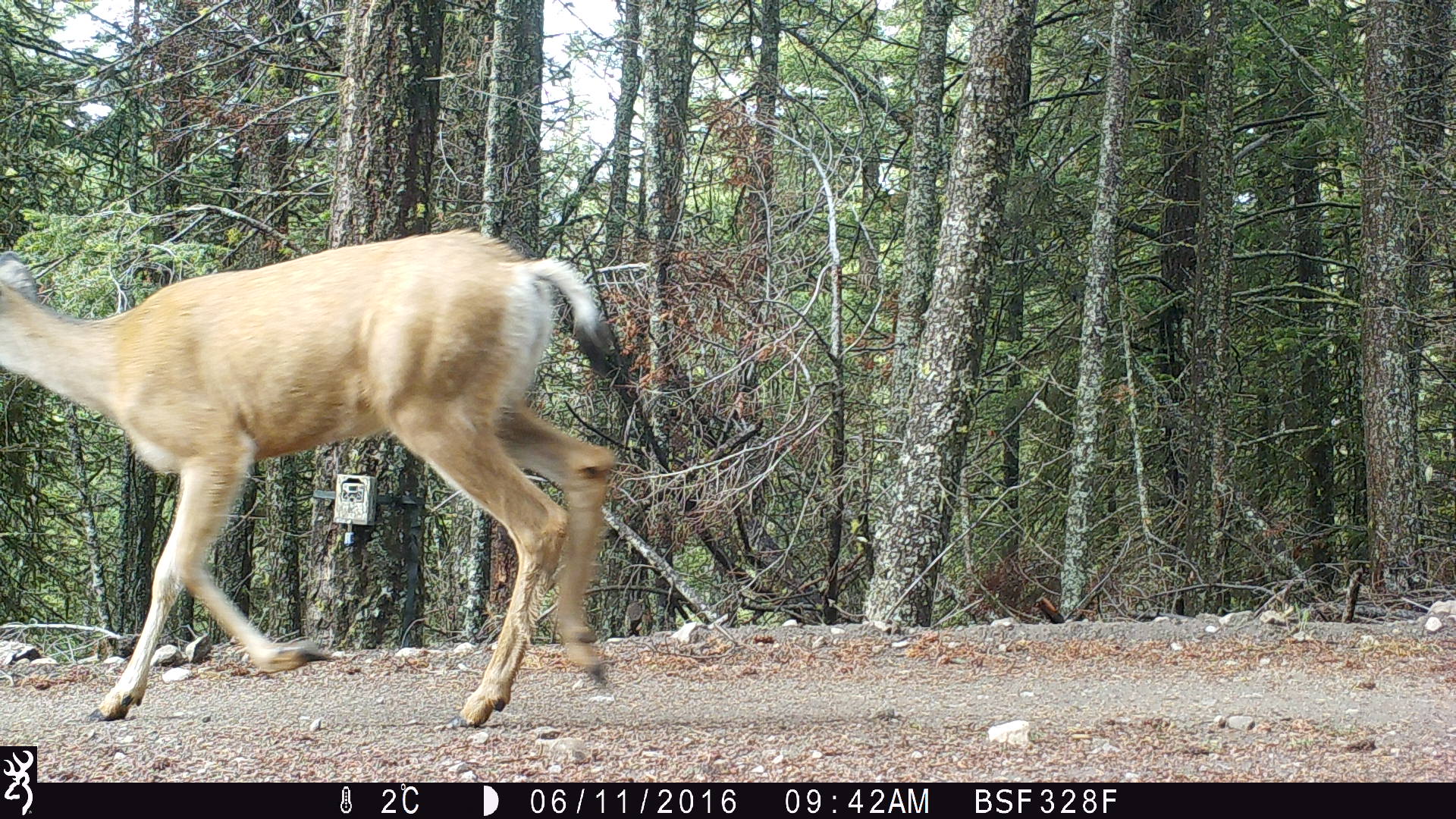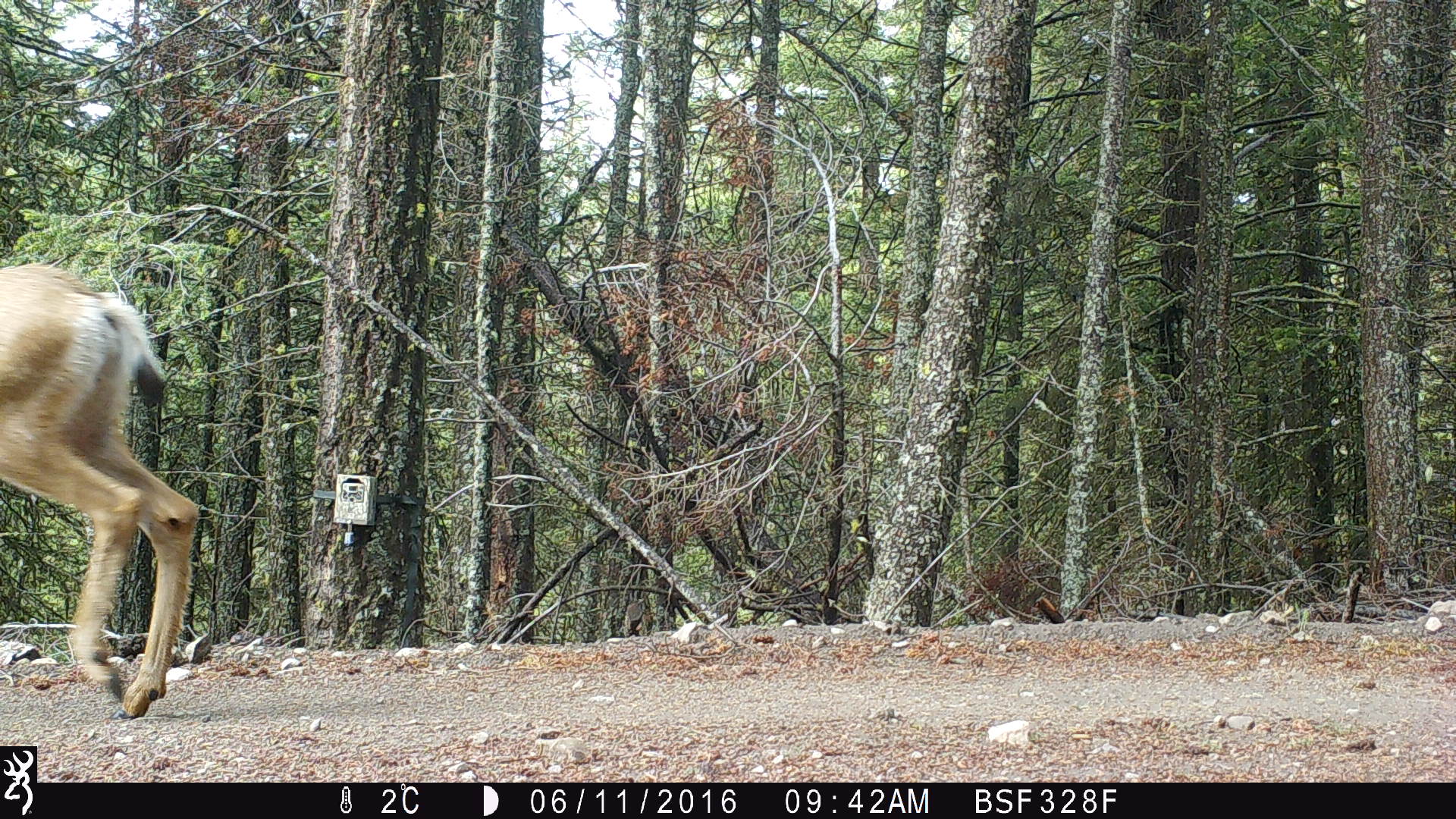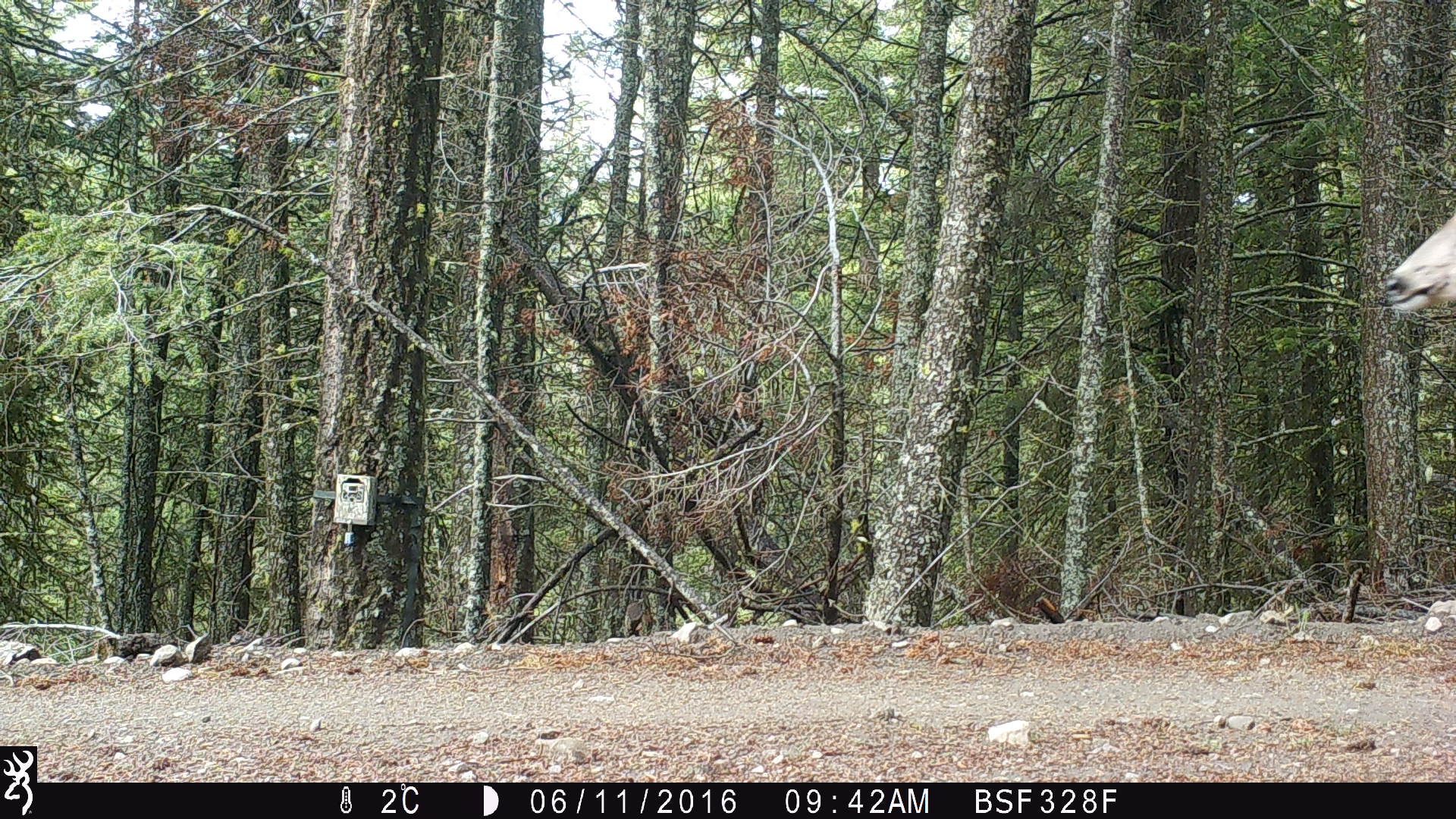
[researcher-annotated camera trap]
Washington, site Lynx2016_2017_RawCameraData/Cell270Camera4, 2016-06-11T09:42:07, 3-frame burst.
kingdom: Animalia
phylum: Chordata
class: Mammalia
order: Artiodactyla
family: Cervidae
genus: Odocoileus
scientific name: Odocoileus hemionus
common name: mule deer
Odocoileus hemionus (mule deer). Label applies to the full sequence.